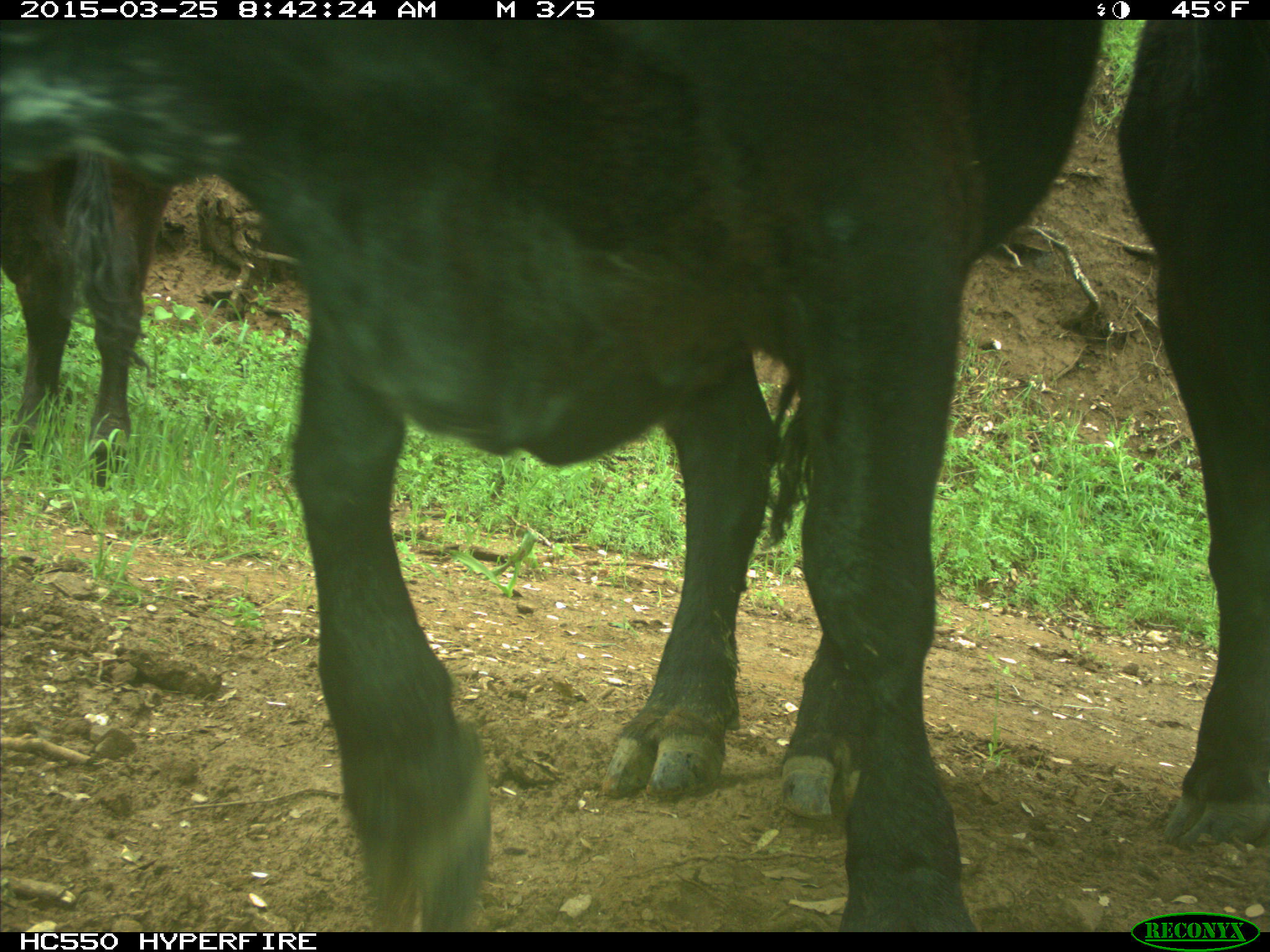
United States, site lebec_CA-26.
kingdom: Animalia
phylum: Chordata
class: Mammalia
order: Artiodactyla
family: Bovidae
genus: Bos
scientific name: Bos taurus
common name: domestic cow